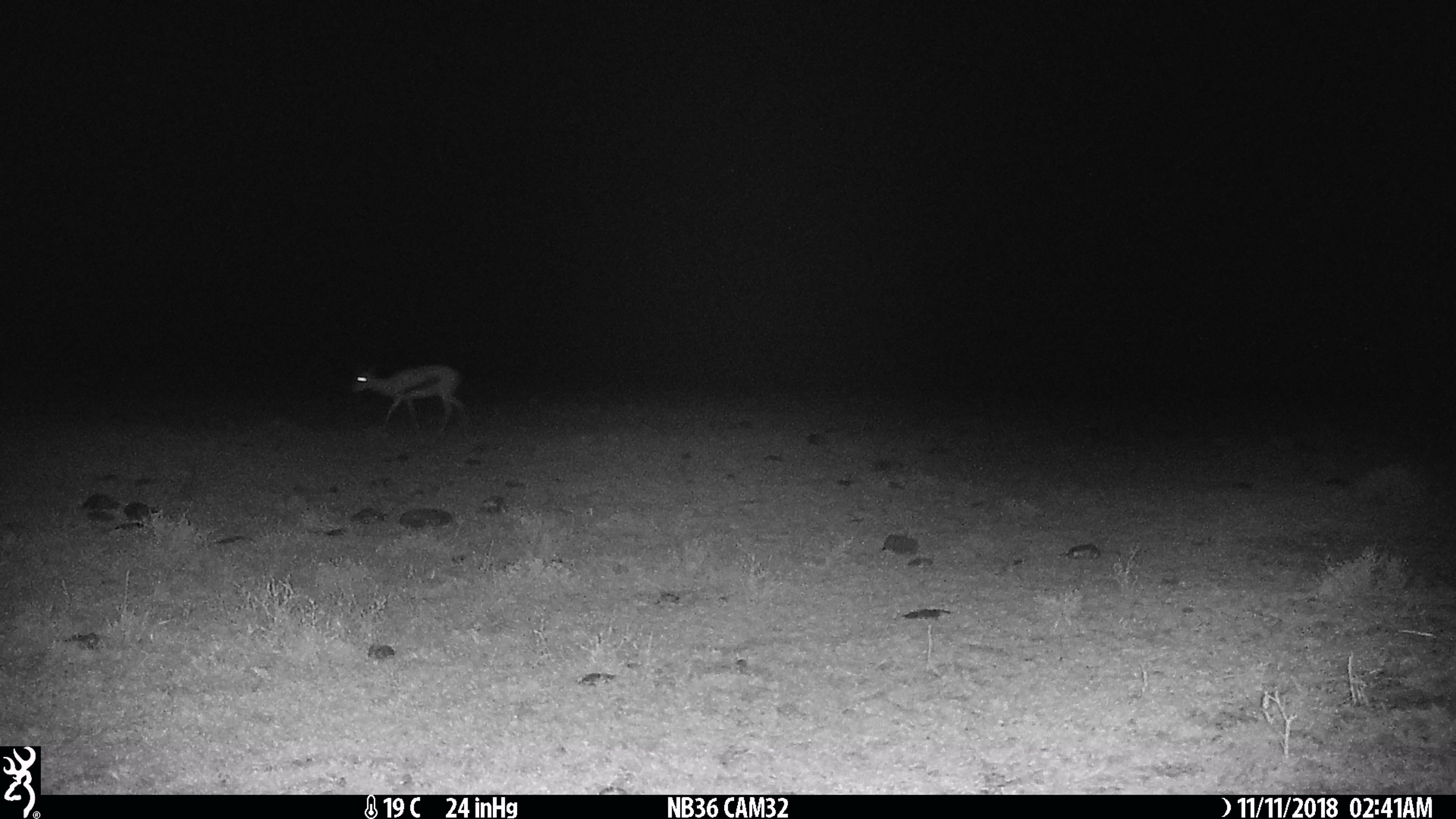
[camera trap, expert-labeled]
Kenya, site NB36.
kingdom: Animalia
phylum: Chordata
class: Mammalia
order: Artiodactyla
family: Bovidae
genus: Eudorcas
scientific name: Eudorcas thomsonii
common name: thomon's gazelle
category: gazelle thomsons